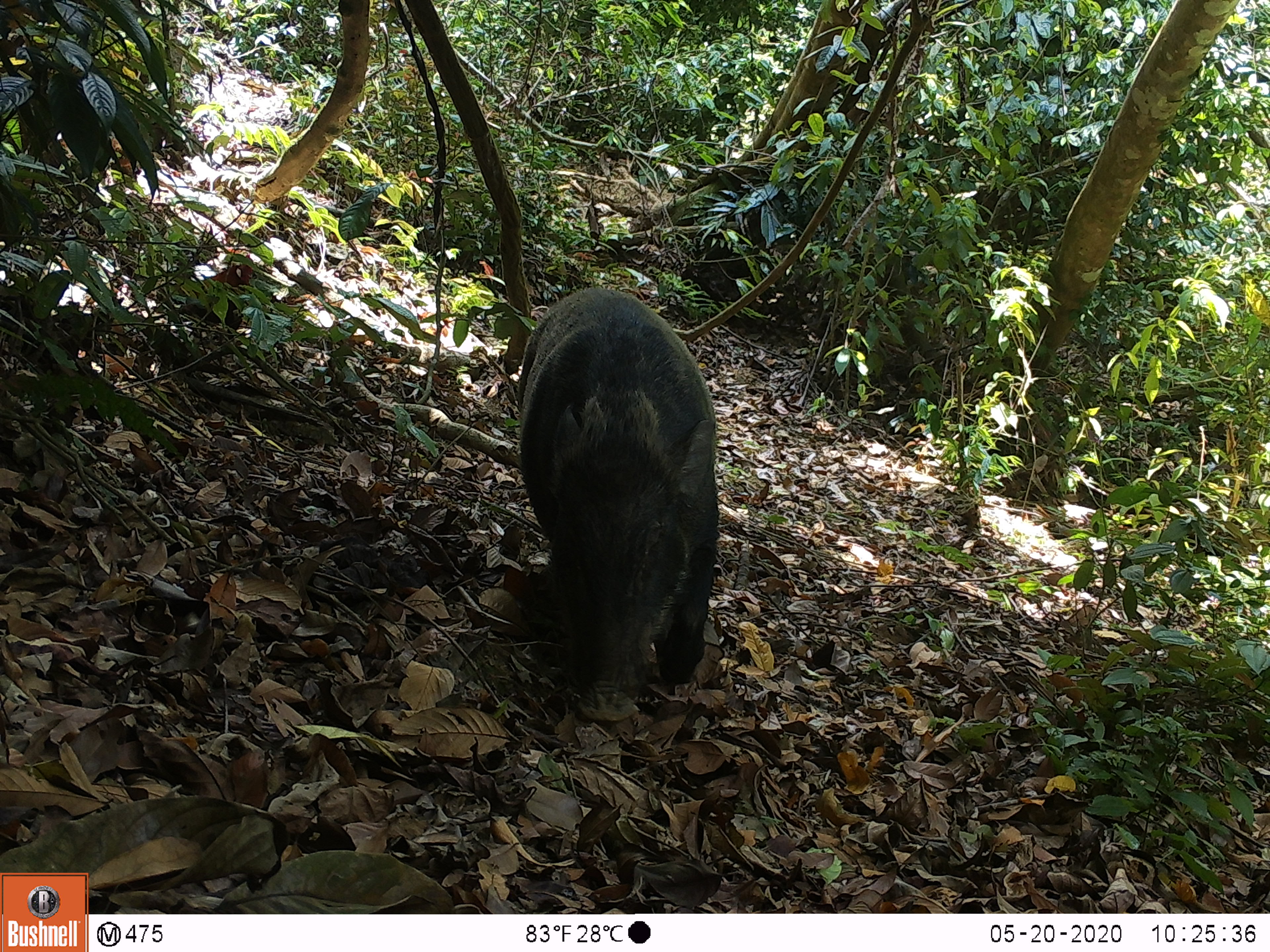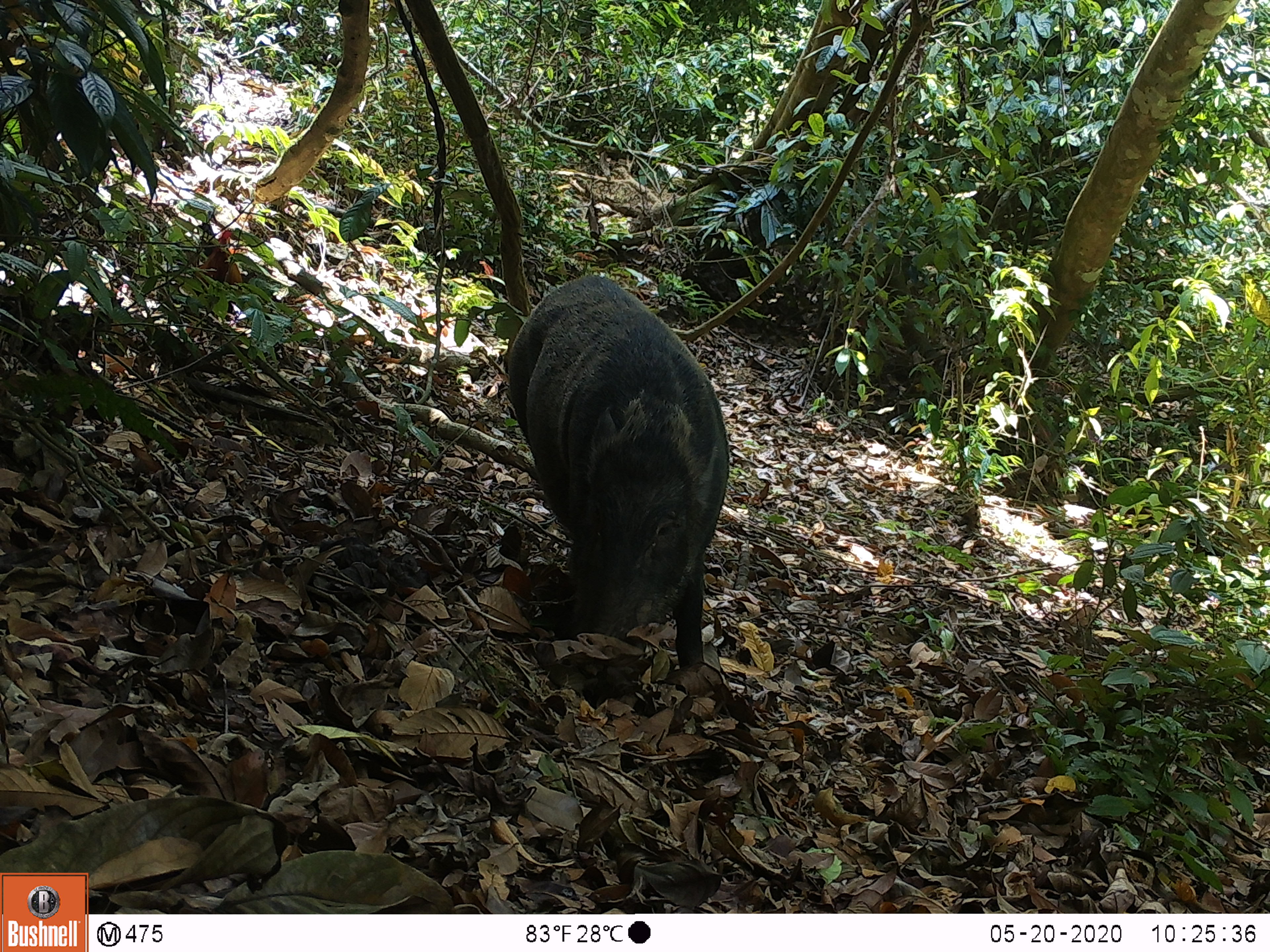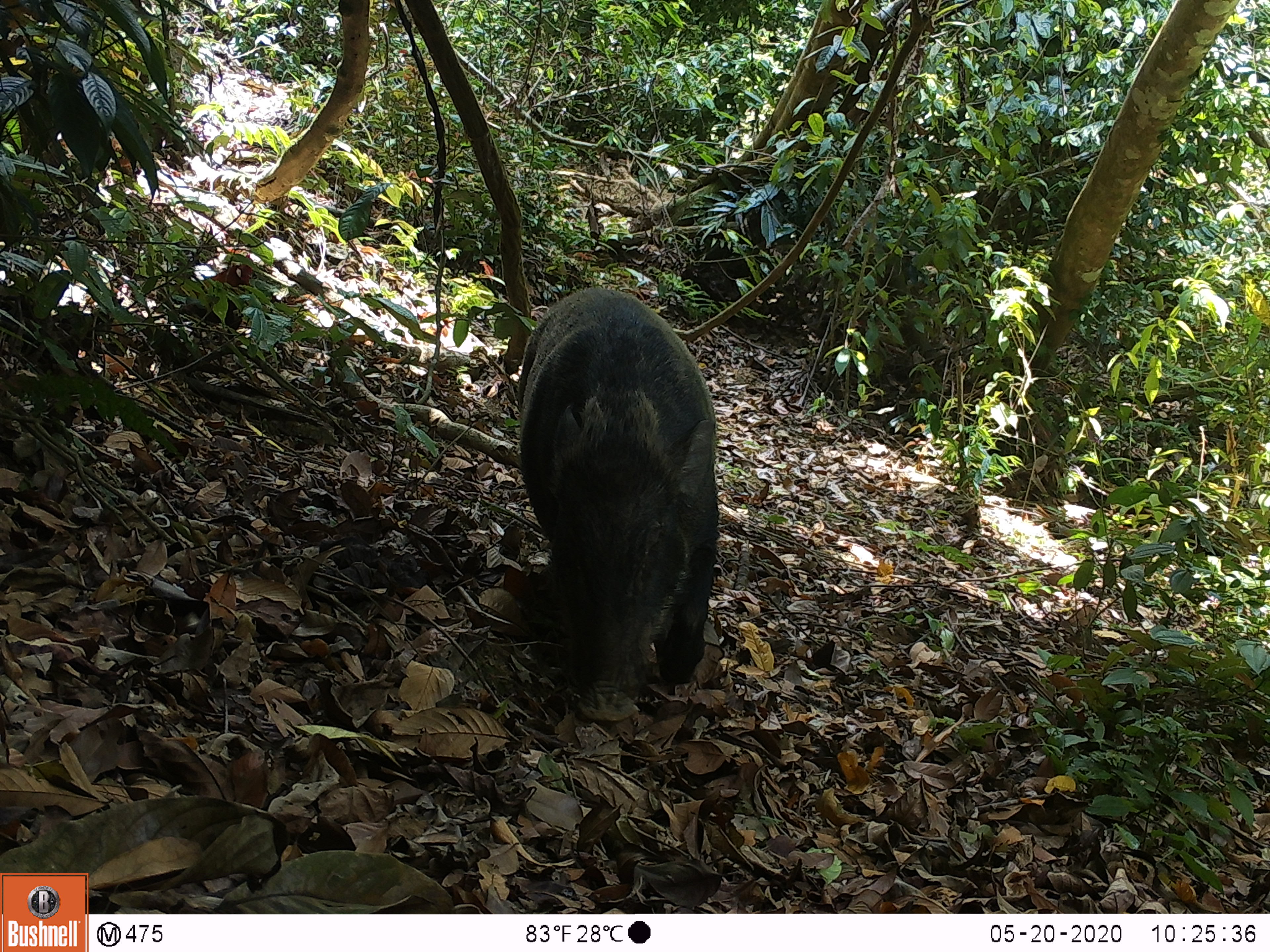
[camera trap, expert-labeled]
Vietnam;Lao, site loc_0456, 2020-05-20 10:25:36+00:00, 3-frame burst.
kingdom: Animalia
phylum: Chordata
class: Aves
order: Galliformes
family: Phasianidae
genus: Gallus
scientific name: Gallus gallus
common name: red junglefowl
Red junglefowl (Gallus gallus). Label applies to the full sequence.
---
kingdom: Animalia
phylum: Chordata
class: Mammalia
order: Artiodactyla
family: Suidae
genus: Sus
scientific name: Sus scrofa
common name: eurasian wild pig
Eurasian wild pig (Sus scrofa). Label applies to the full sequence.